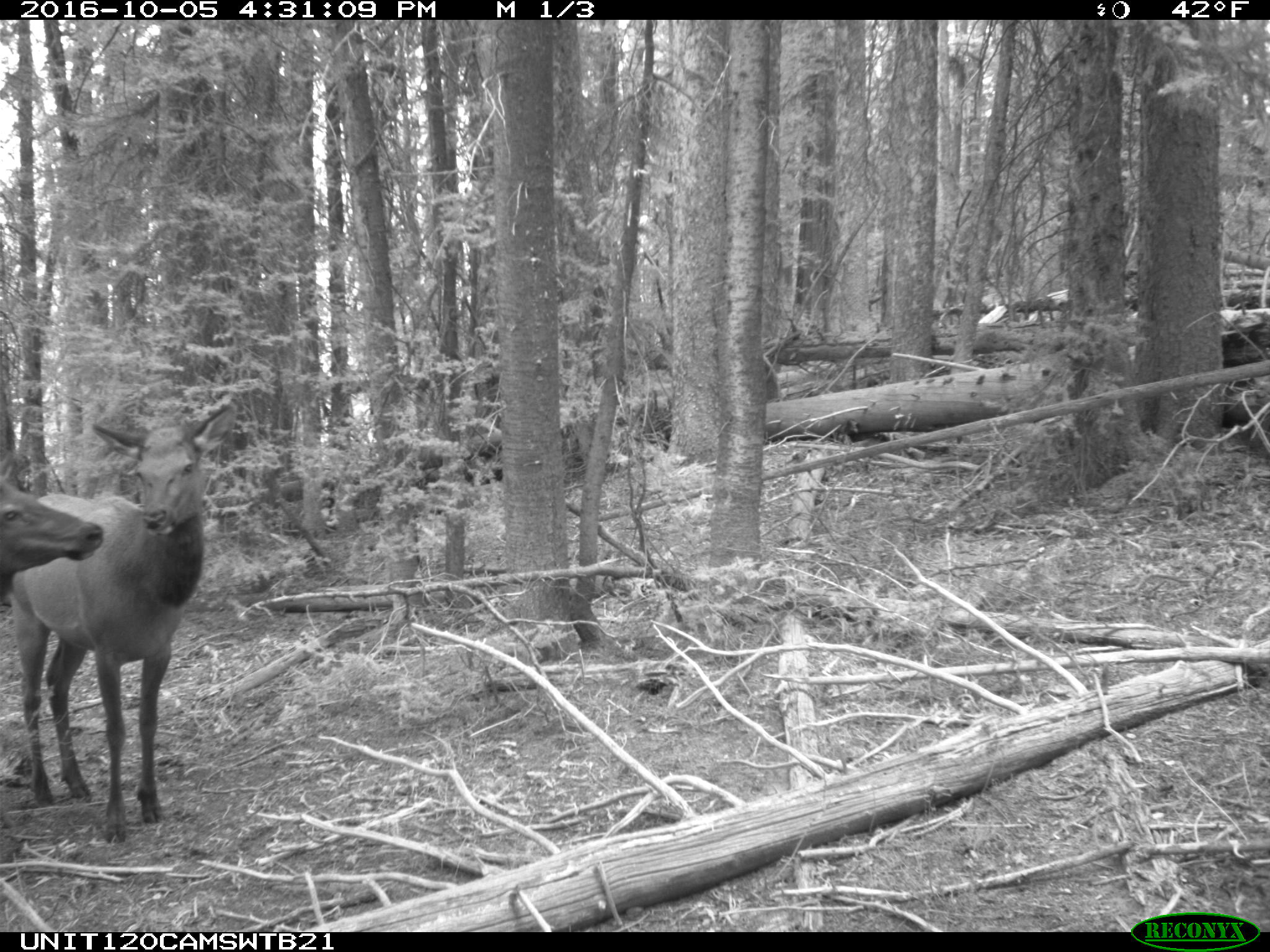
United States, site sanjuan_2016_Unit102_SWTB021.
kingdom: Animalia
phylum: Chordata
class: Mammalia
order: Artiodactyla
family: Cervidae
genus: Cervus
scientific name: Cervus elaphus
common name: red deer